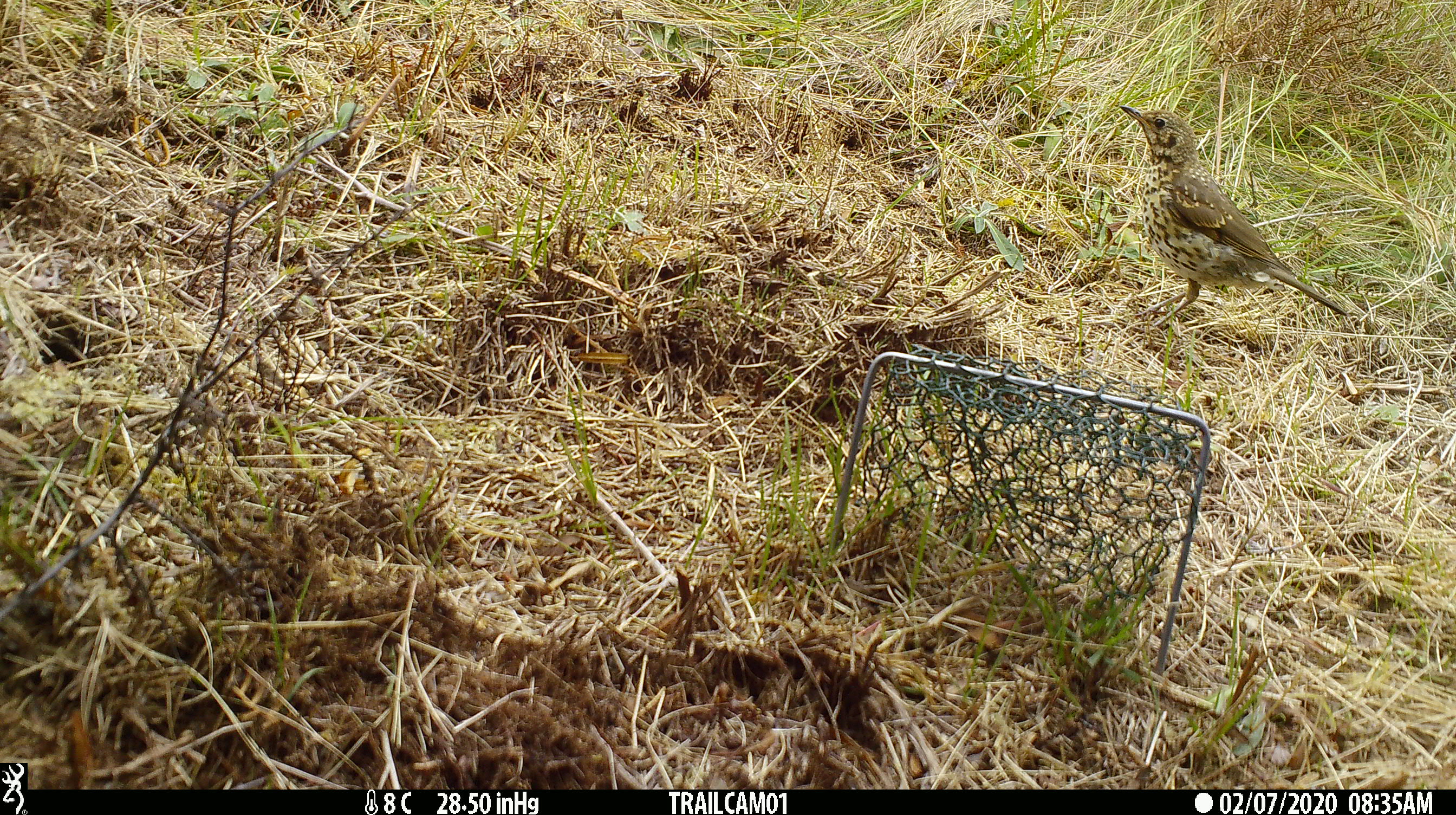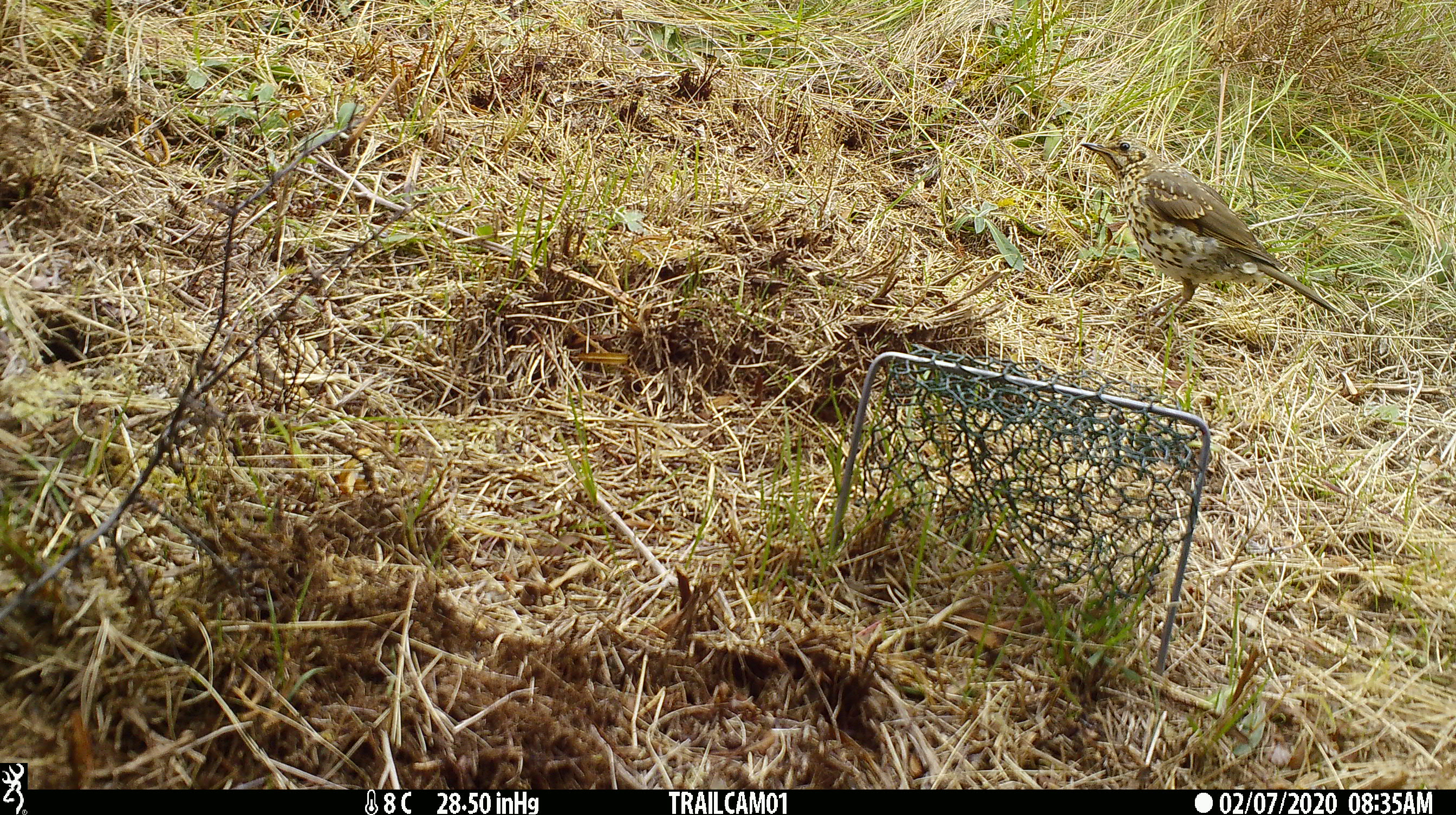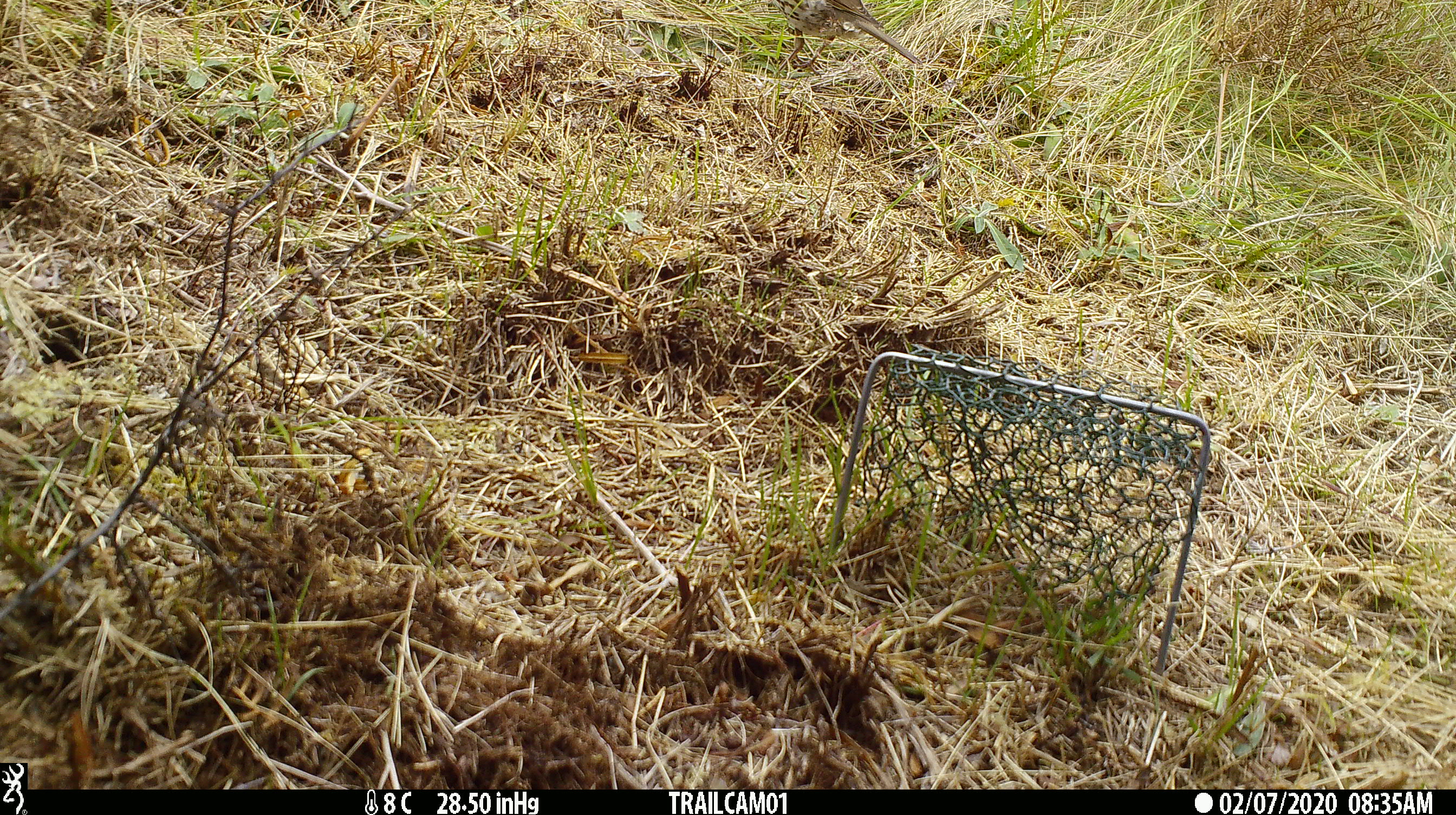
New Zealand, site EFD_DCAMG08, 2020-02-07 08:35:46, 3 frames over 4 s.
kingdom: Animalia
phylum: Chordata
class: Aves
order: Passeriformes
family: Turdidae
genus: Turdus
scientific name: Turdus philomelos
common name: song thrush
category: thrush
Thrush (song thrush) (Turdus philomelos).